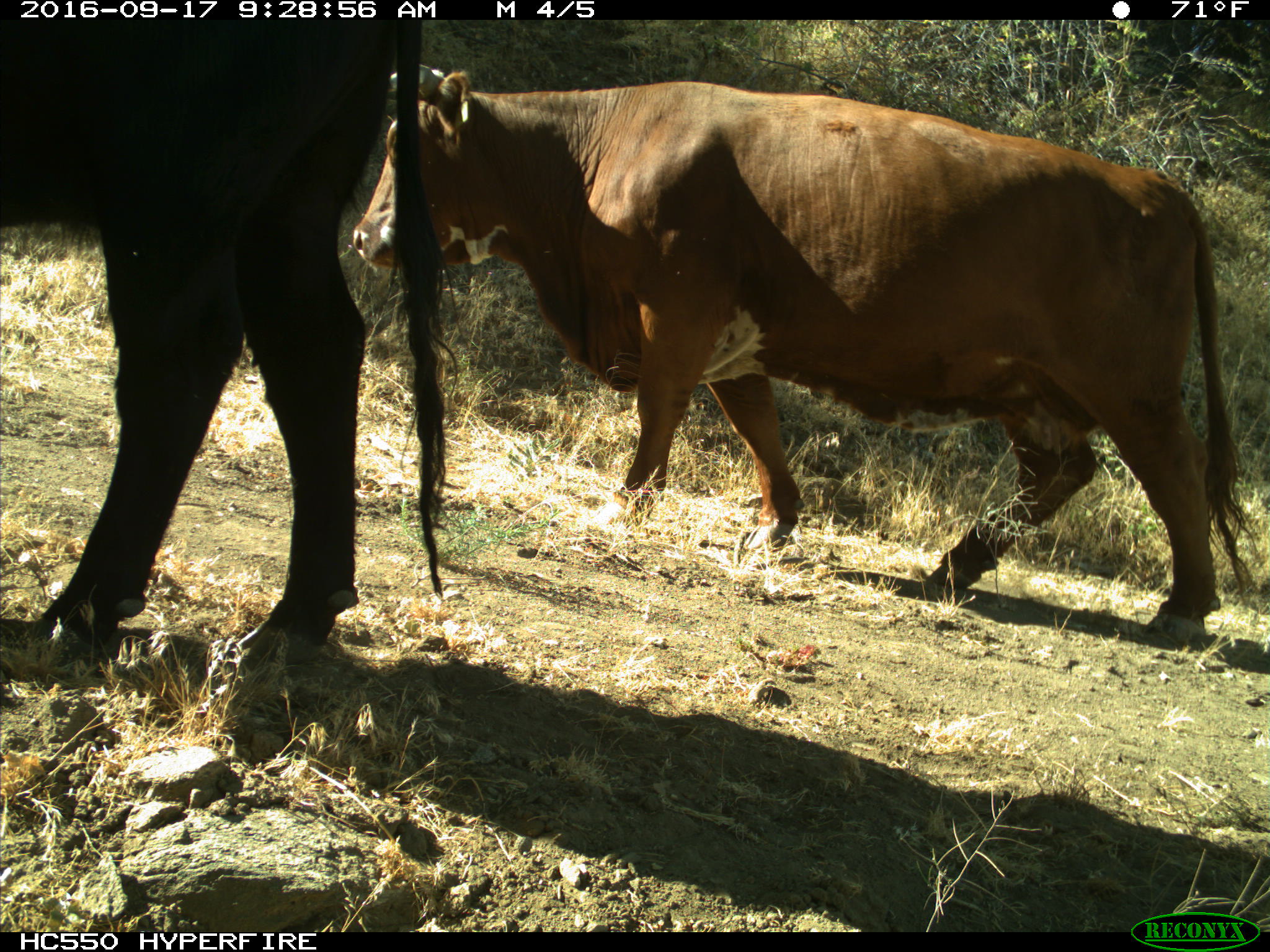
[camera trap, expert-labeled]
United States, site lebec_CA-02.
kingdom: Animalia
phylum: Chordata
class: Mammalia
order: Artiodactyla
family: Bovidae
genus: Bos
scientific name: Bos taurus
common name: domestic cow